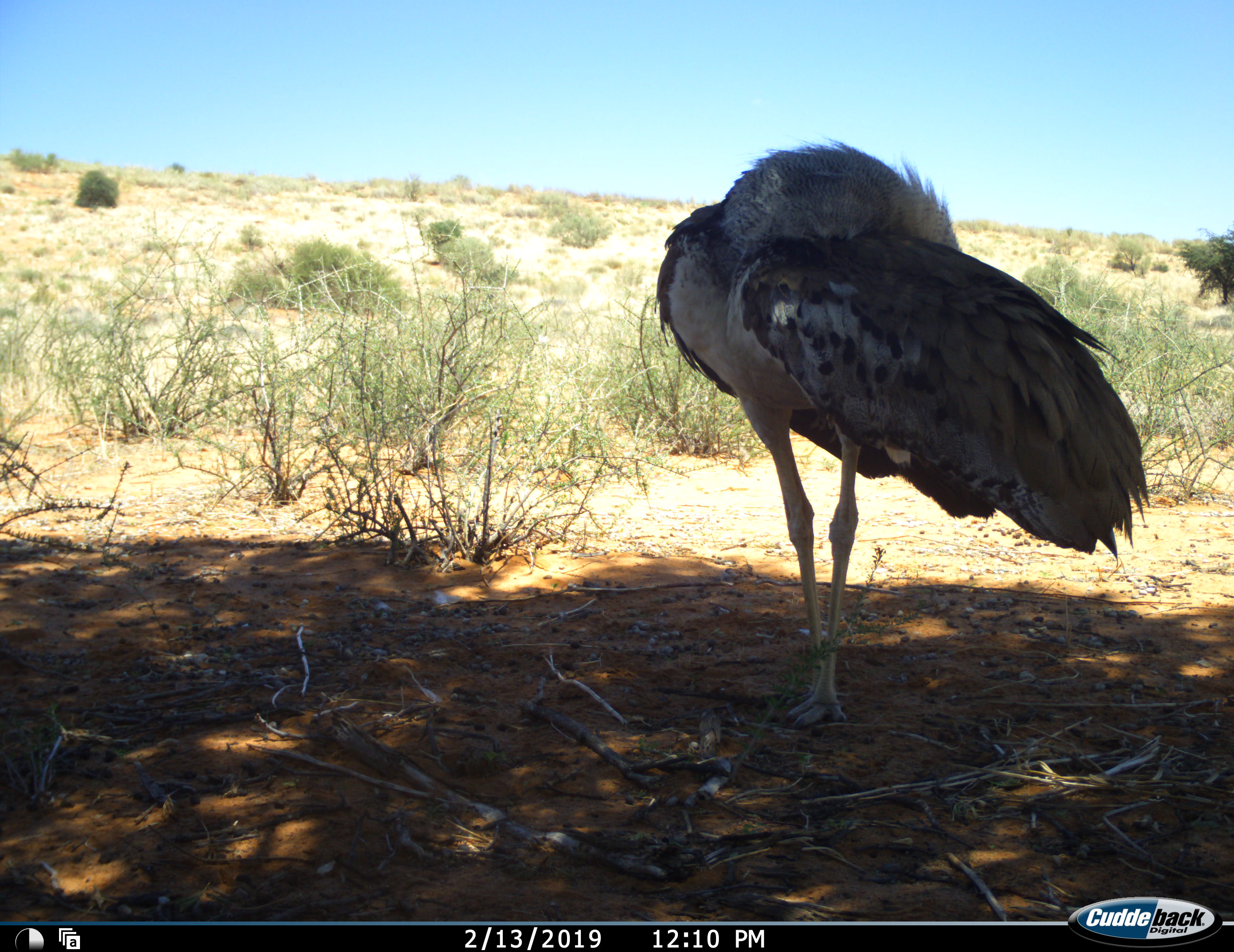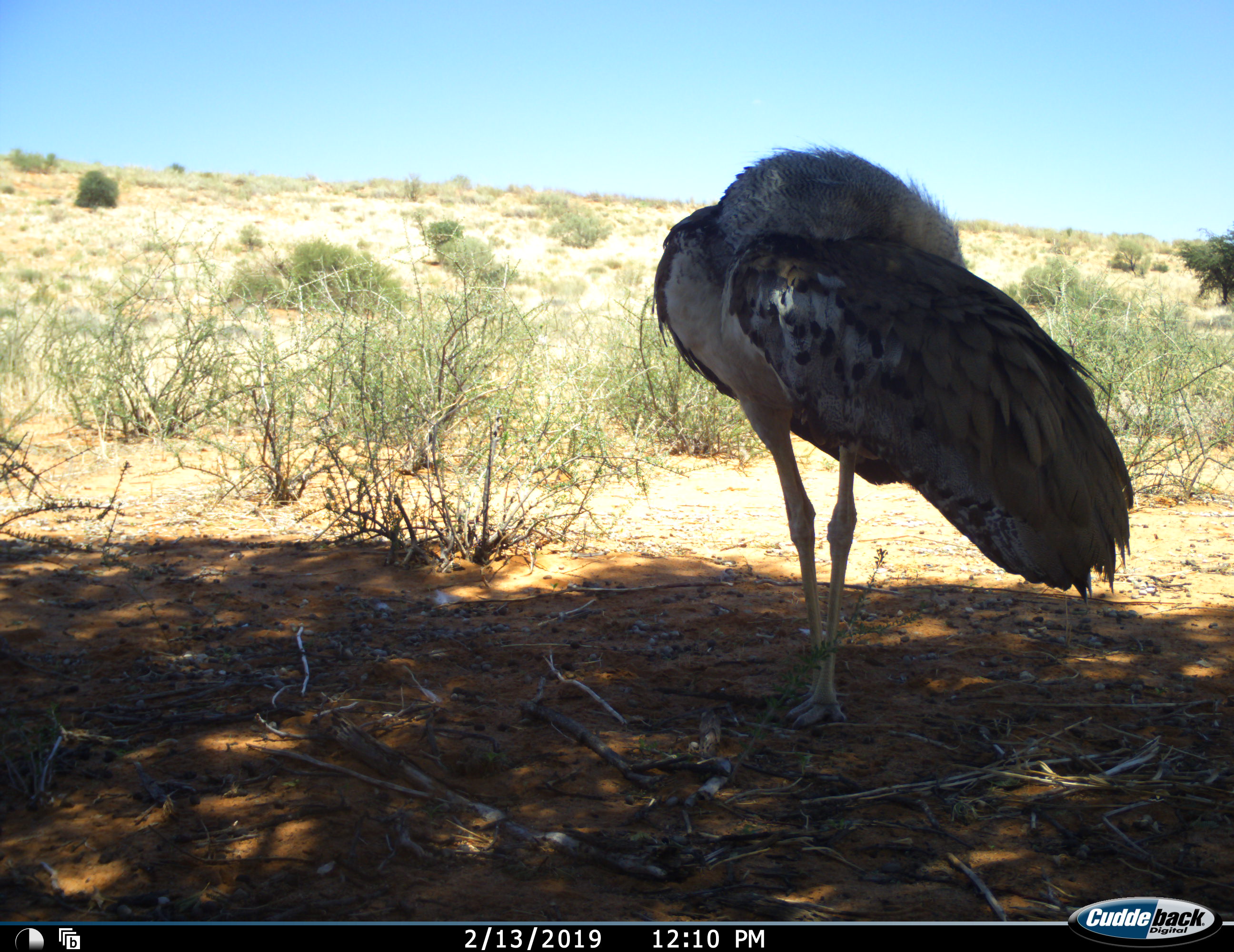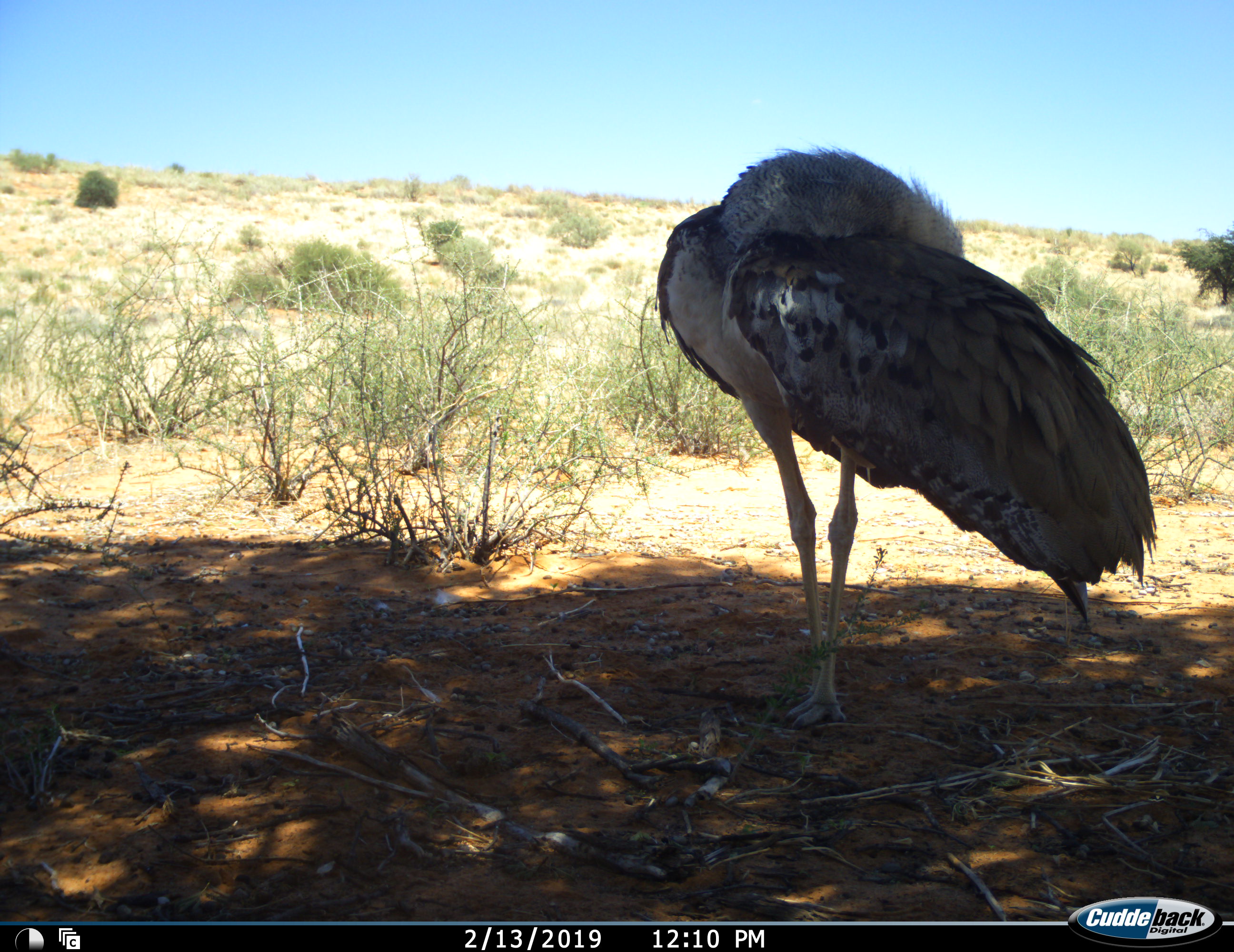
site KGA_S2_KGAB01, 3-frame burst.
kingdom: Animalia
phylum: Chordata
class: Aves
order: Otidiformes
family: Otididae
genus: Ardeotis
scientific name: Ardeotis kori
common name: kori bustard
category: bustardkori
Bustardkori (kori bustard) (Ardeotis kori), count 1. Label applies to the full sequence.